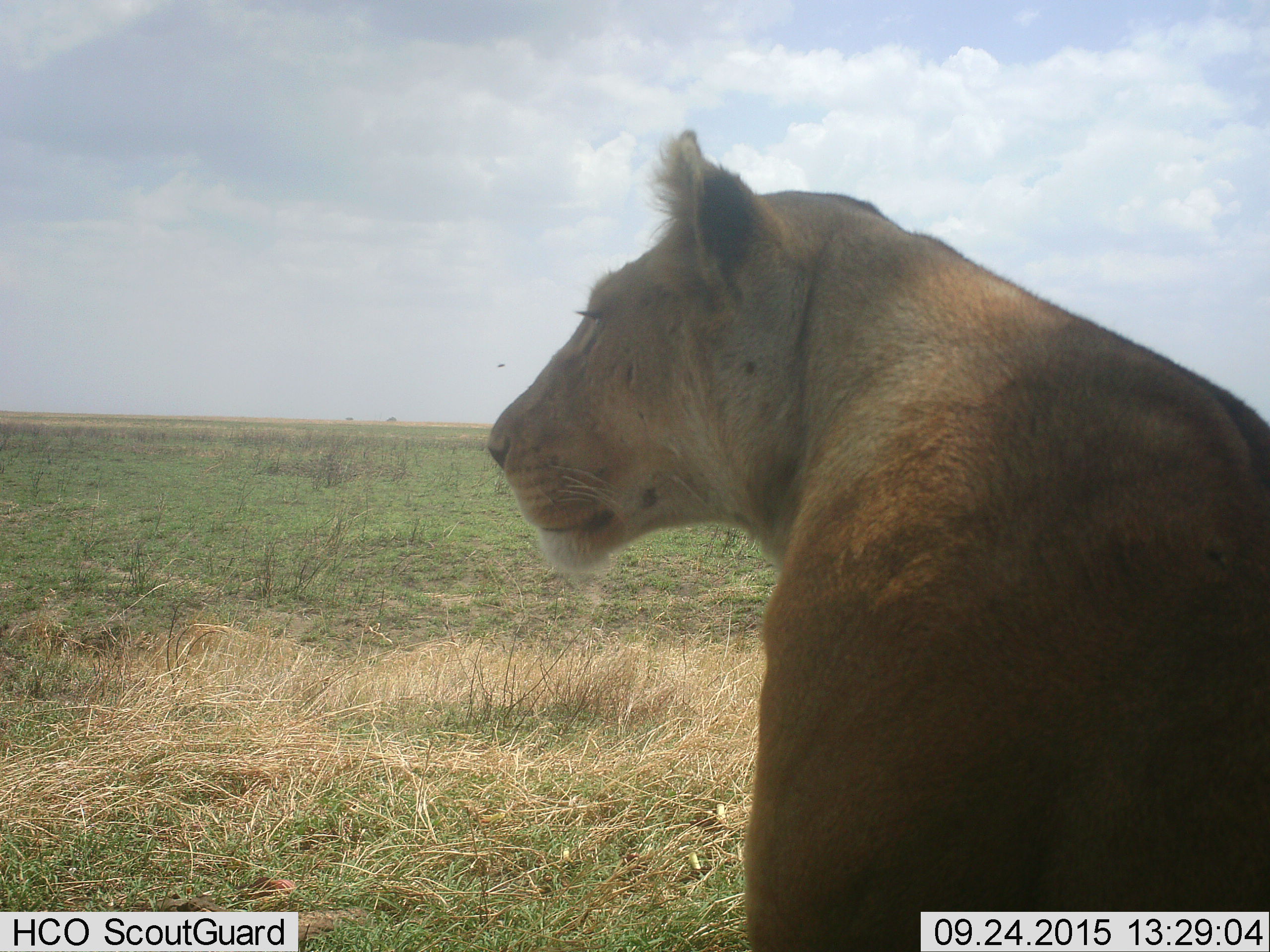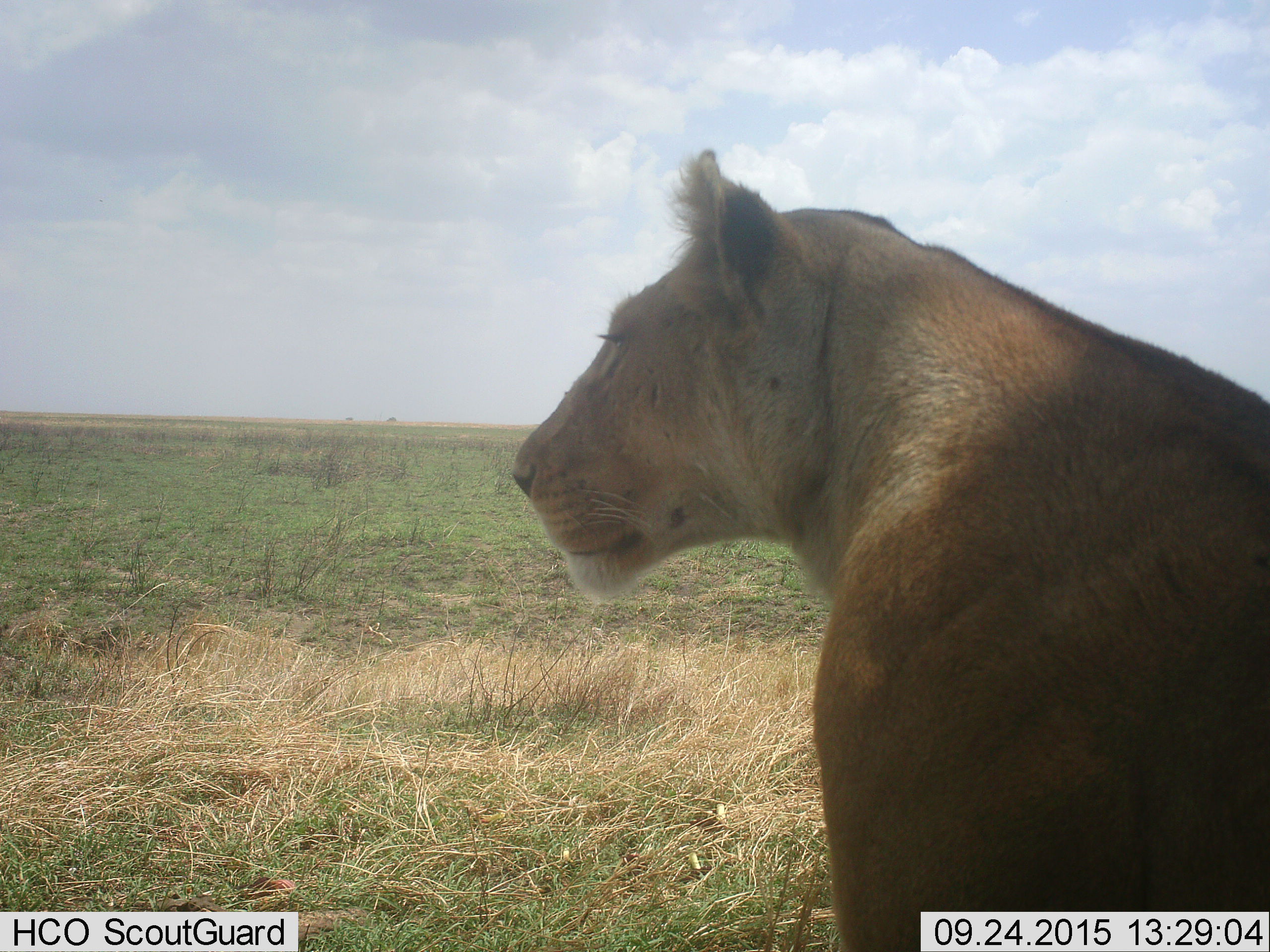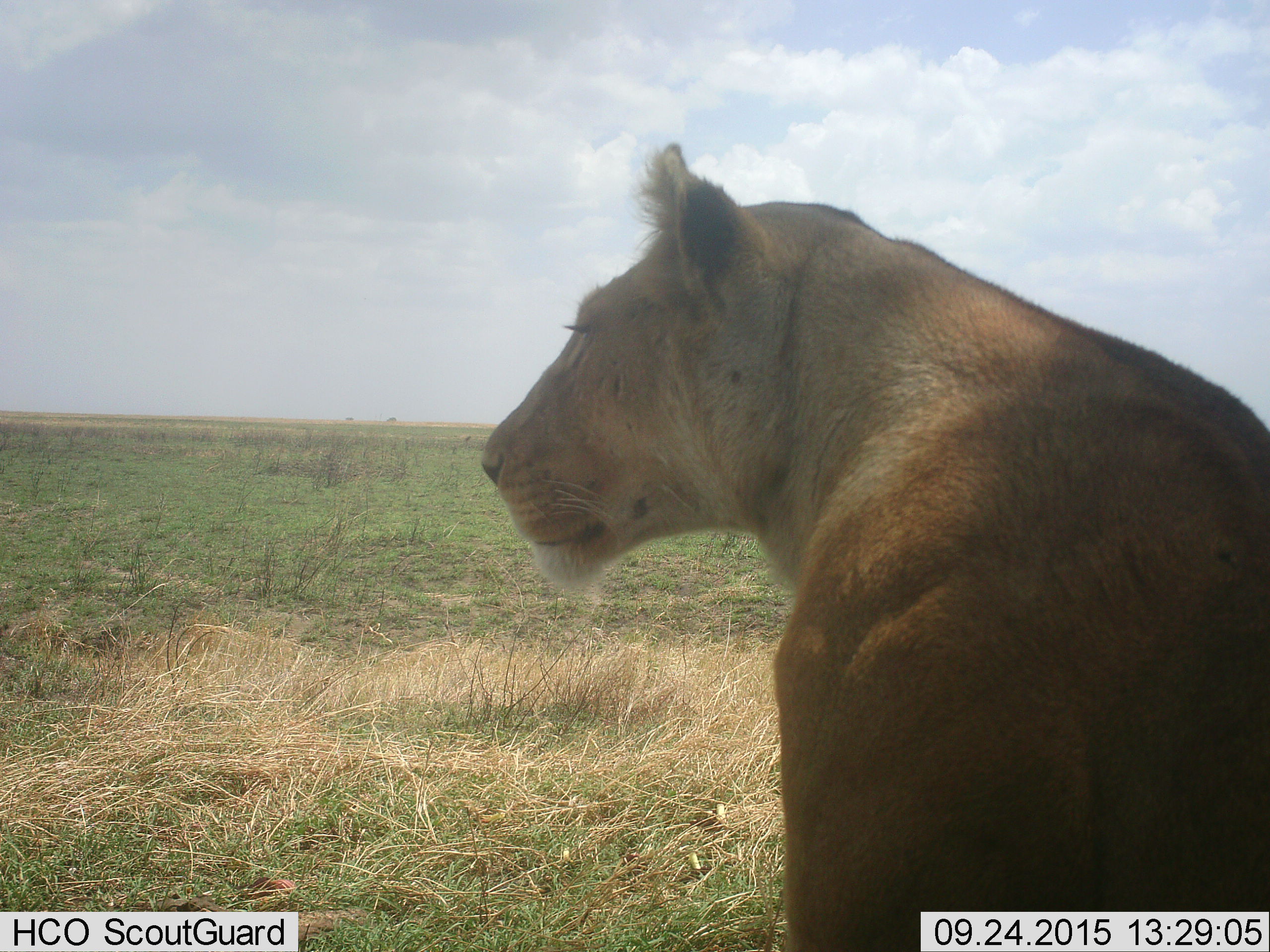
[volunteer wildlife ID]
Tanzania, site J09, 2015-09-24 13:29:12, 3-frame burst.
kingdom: Animalia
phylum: Chordata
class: Mammalia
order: Carnivora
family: Felidae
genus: Panthera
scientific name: Panthera leo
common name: lion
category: lionfemale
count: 1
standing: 18%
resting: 91%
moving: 0%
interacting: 0%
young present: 0%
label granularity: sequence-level